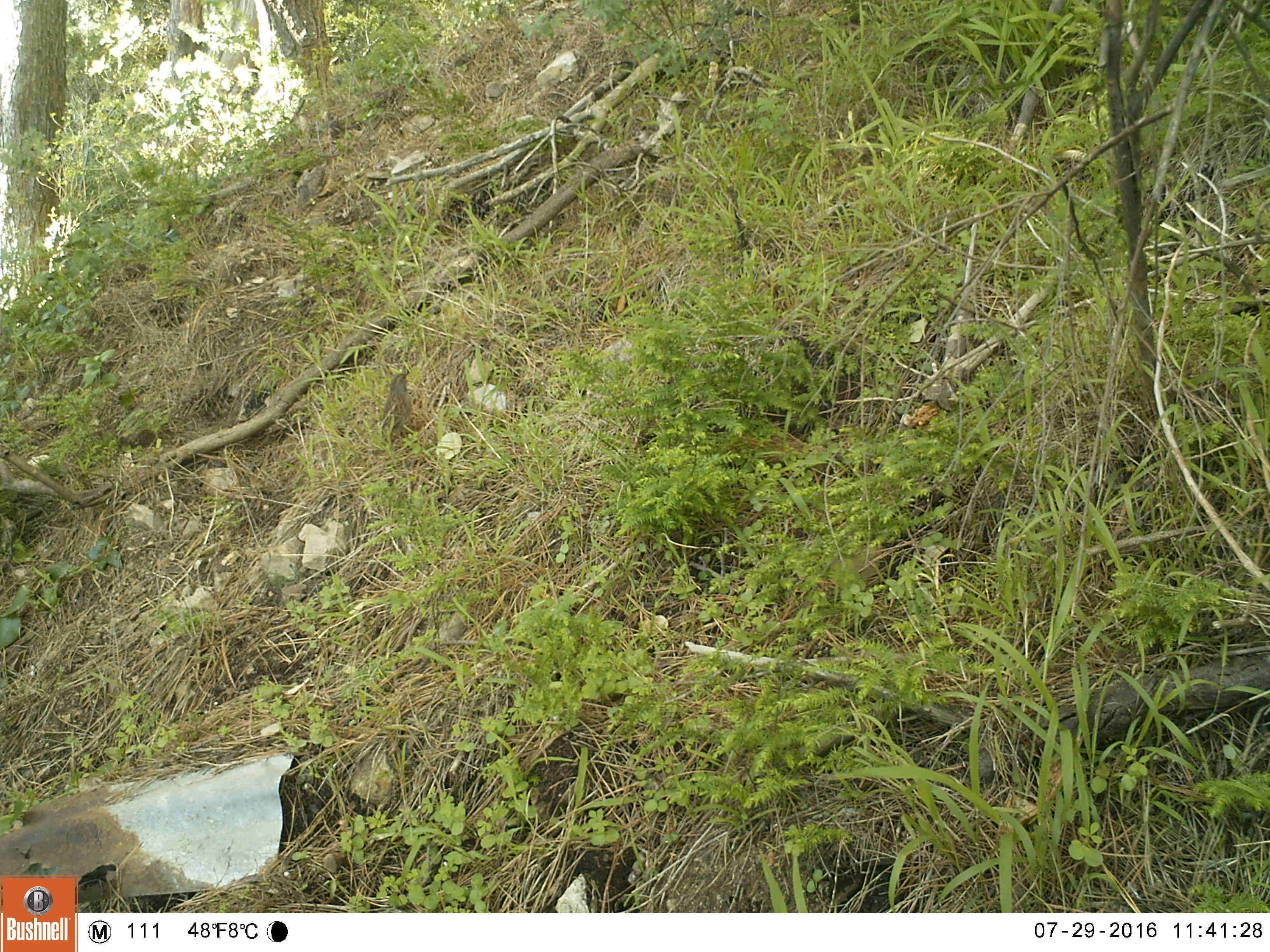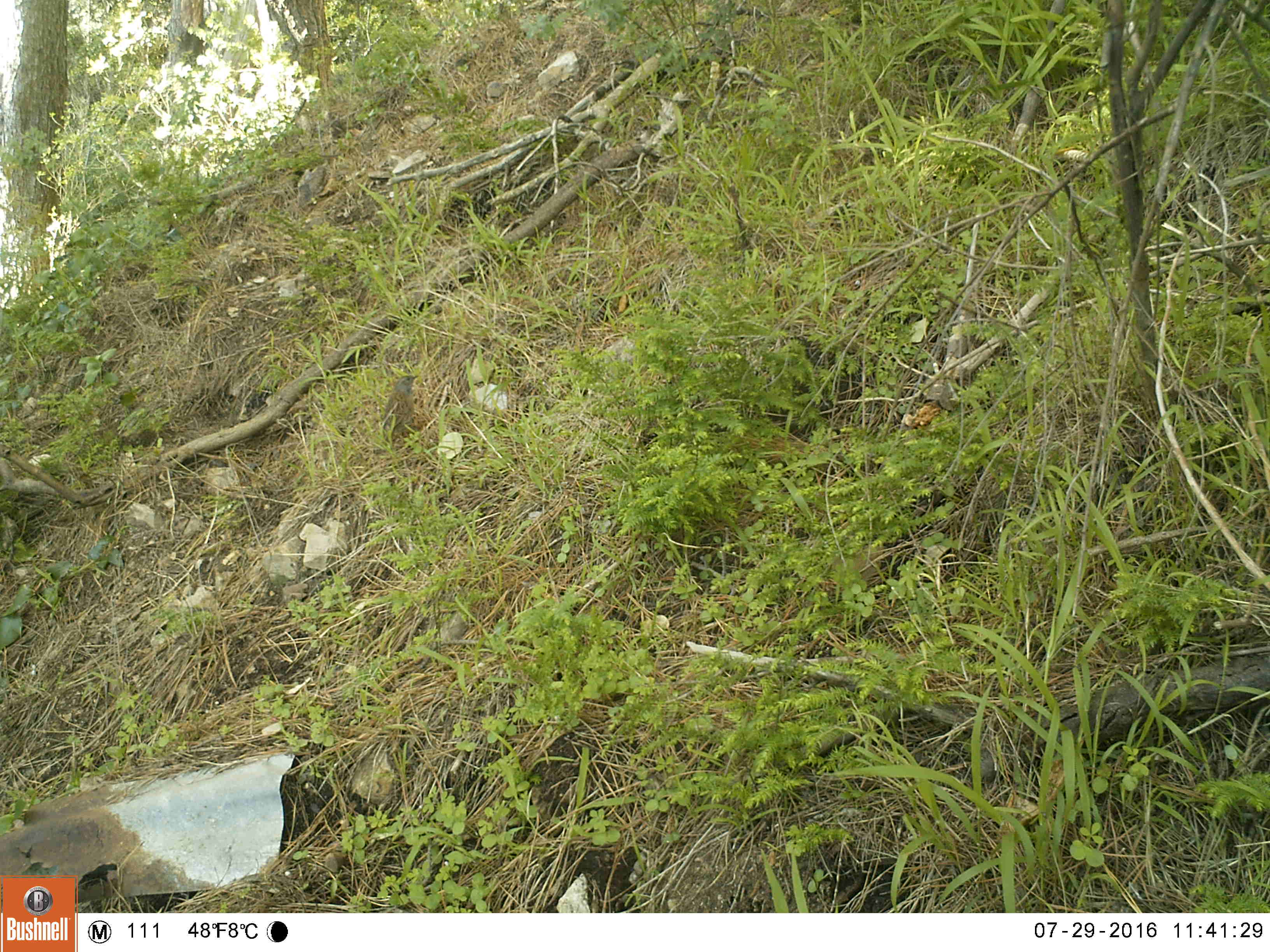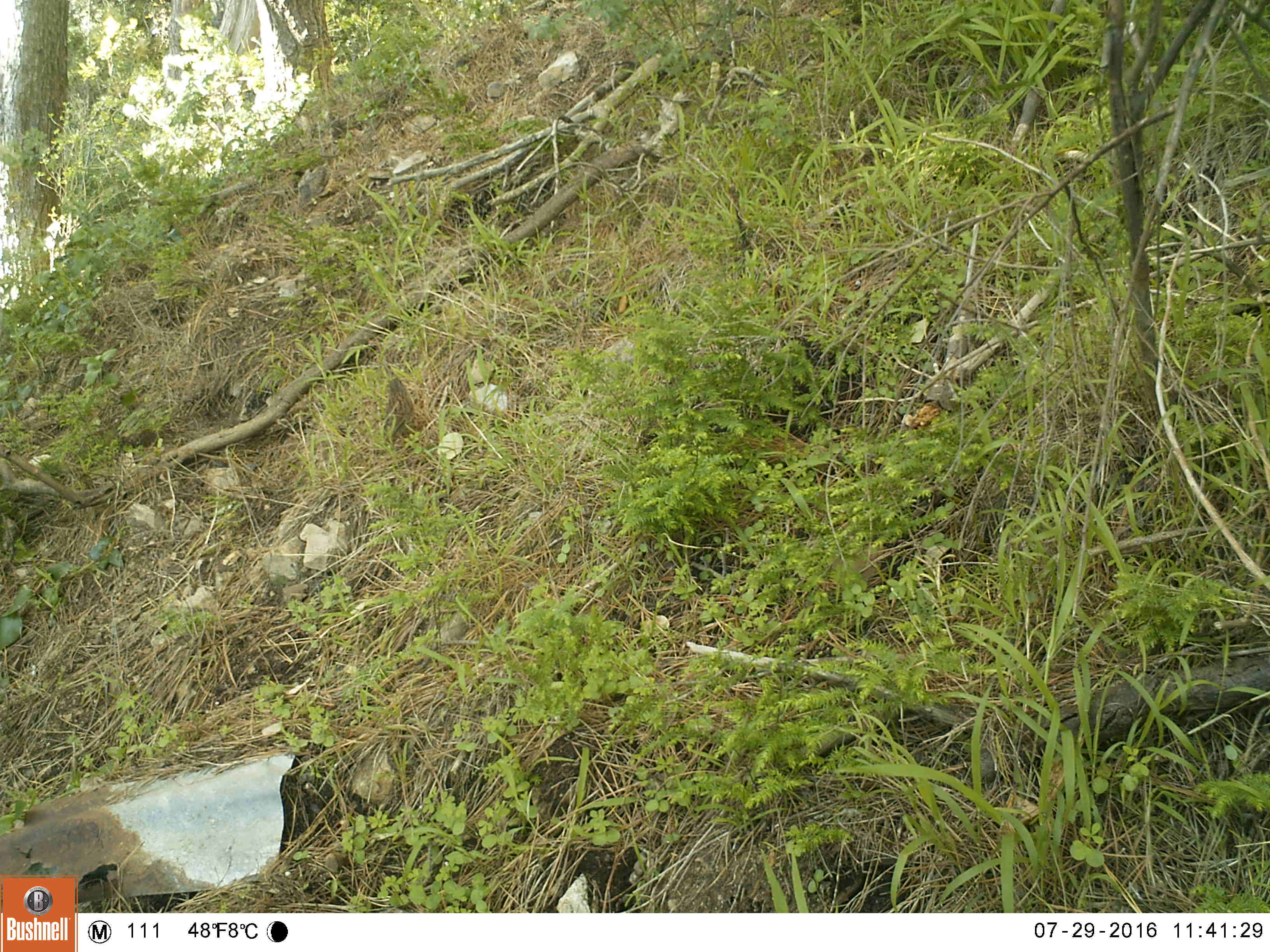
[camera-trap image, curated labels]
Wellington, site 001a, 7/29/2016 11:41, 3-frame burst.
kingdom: Animalia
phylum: Chordata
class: Aves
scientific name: Aves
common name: bird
Bird (Aves).